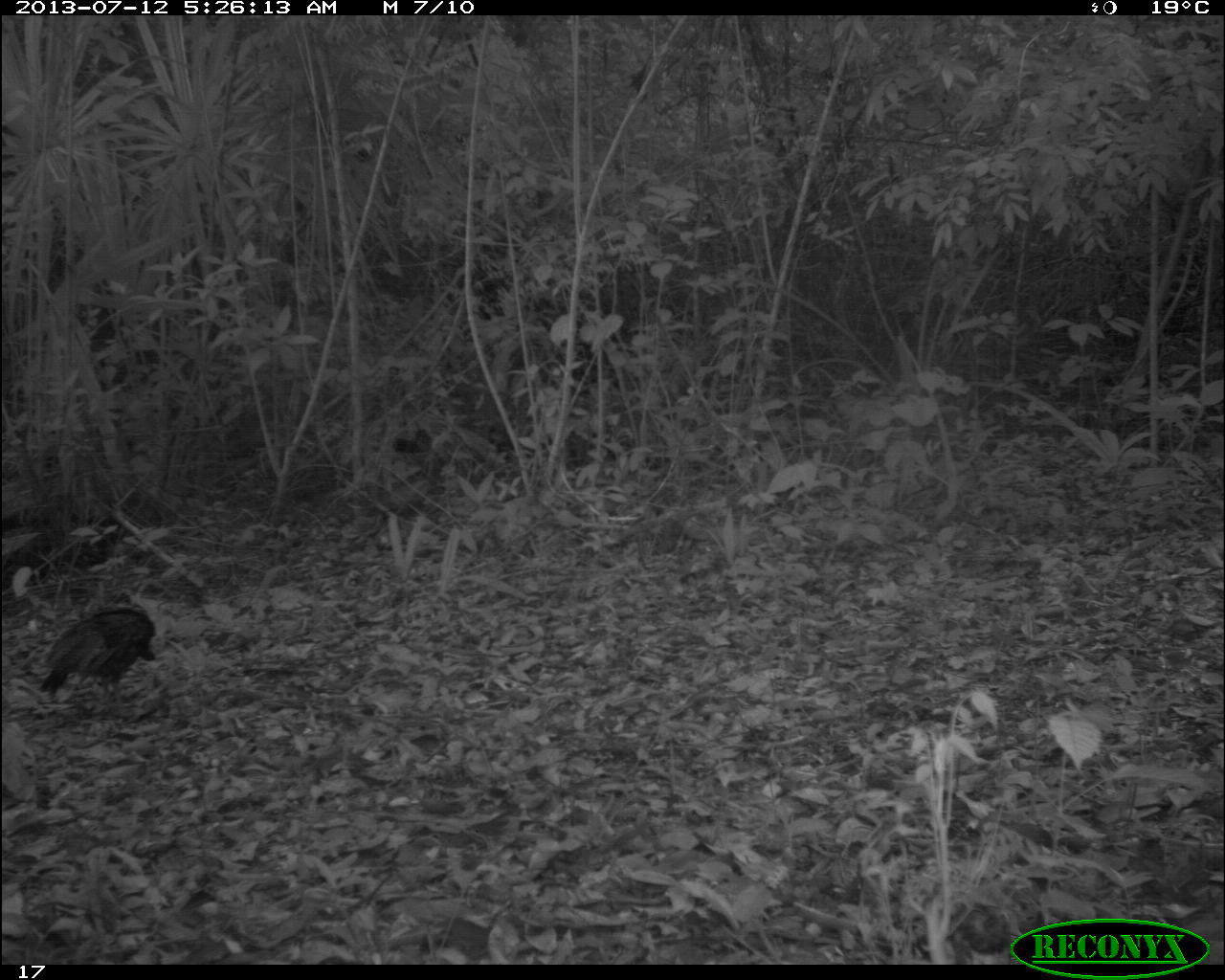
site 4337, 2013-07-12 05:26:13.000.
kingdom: Animalia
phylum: Chordata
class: Aves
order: Galliformes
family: Phasianidae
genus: Meleagris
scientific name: Meleagris ocellata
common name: ocellated turkey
Meleagris ocellata (ocellated turkey), count 2.